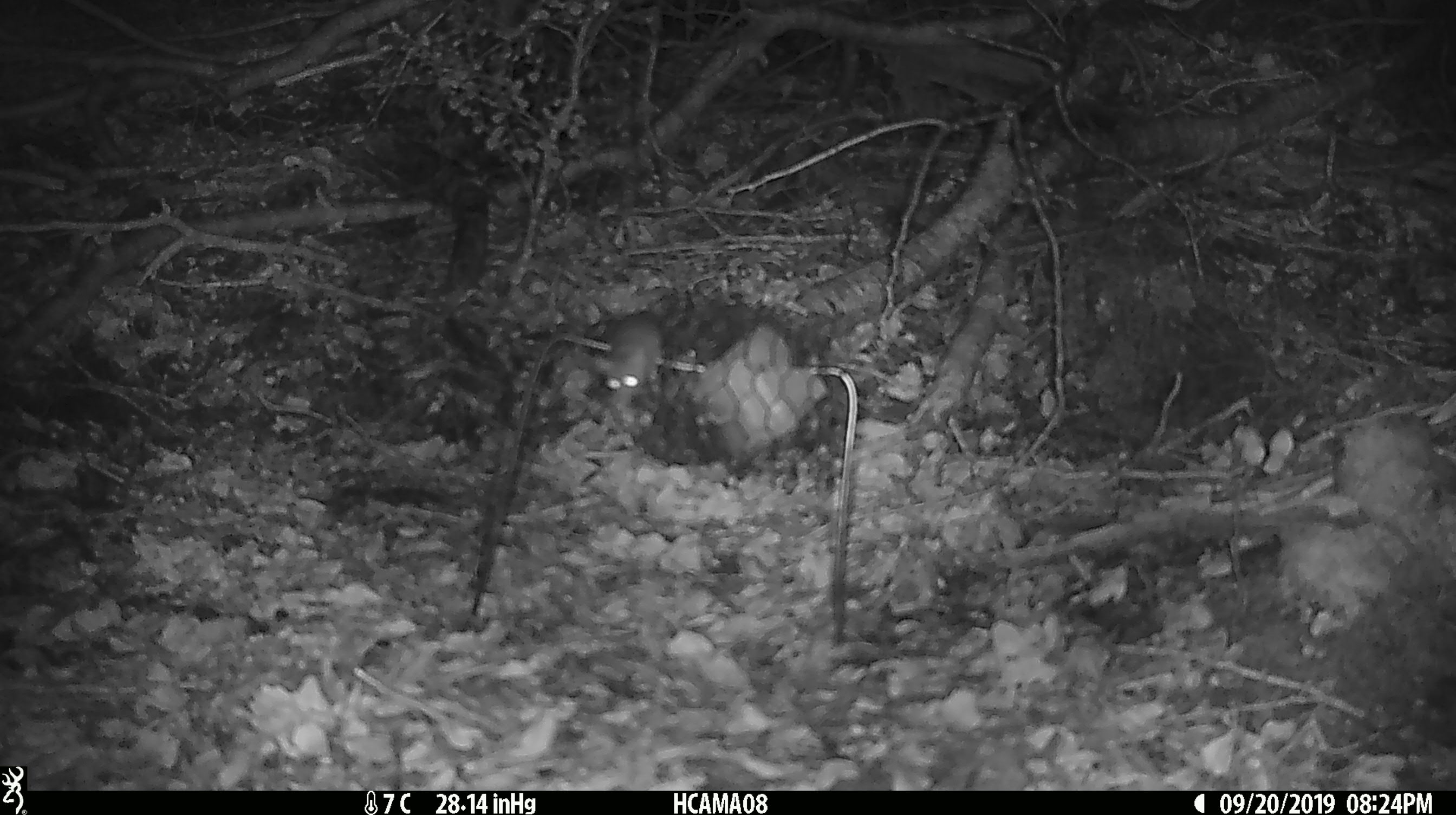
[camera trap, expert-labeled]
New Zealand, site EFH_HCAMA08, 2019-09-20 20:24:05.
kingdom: Animalia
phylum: Chordata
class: Mammalia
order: Rodentia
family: Muridae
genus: Mus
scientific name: Mus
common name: mouse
Mouse (Mus).